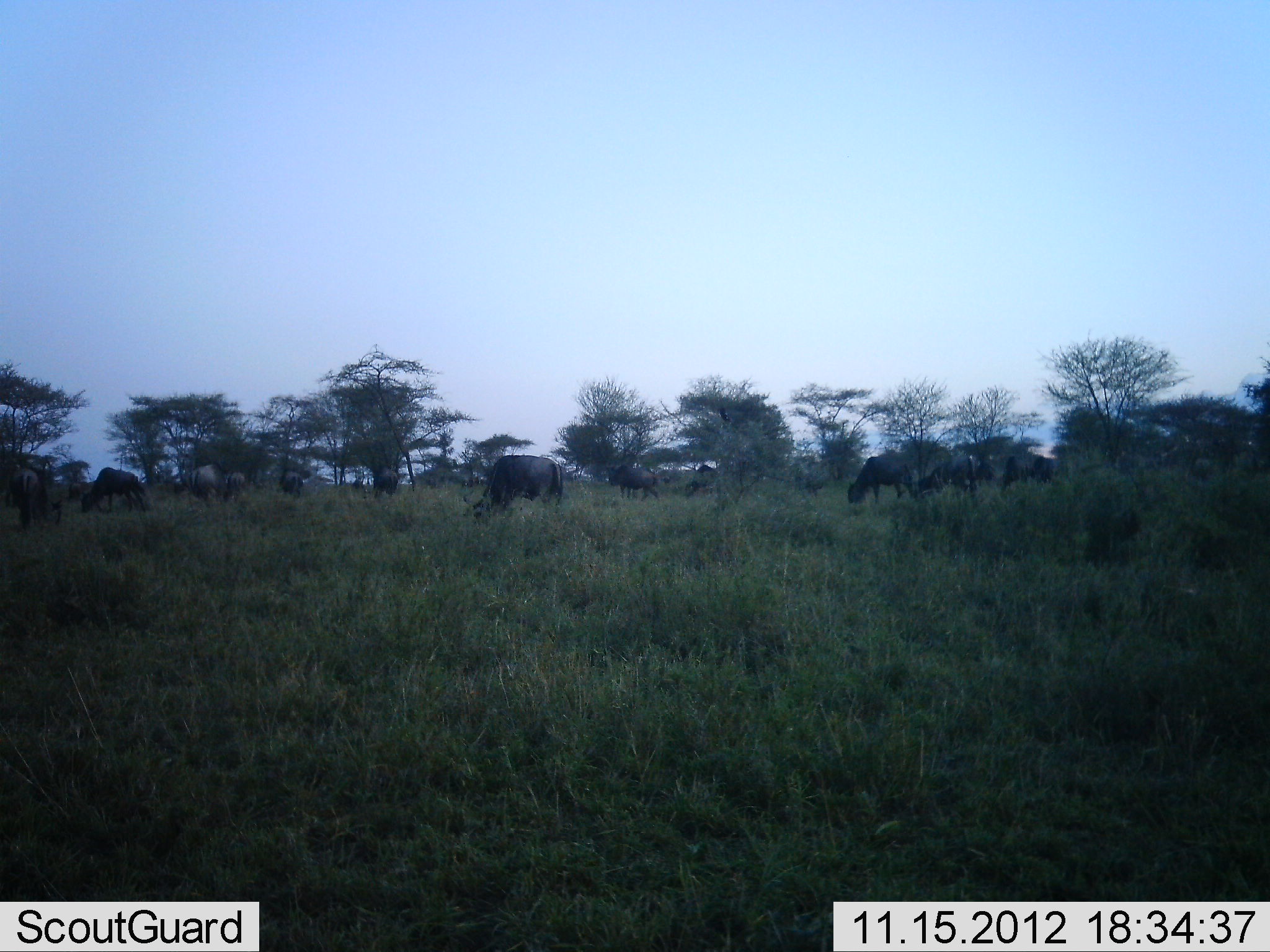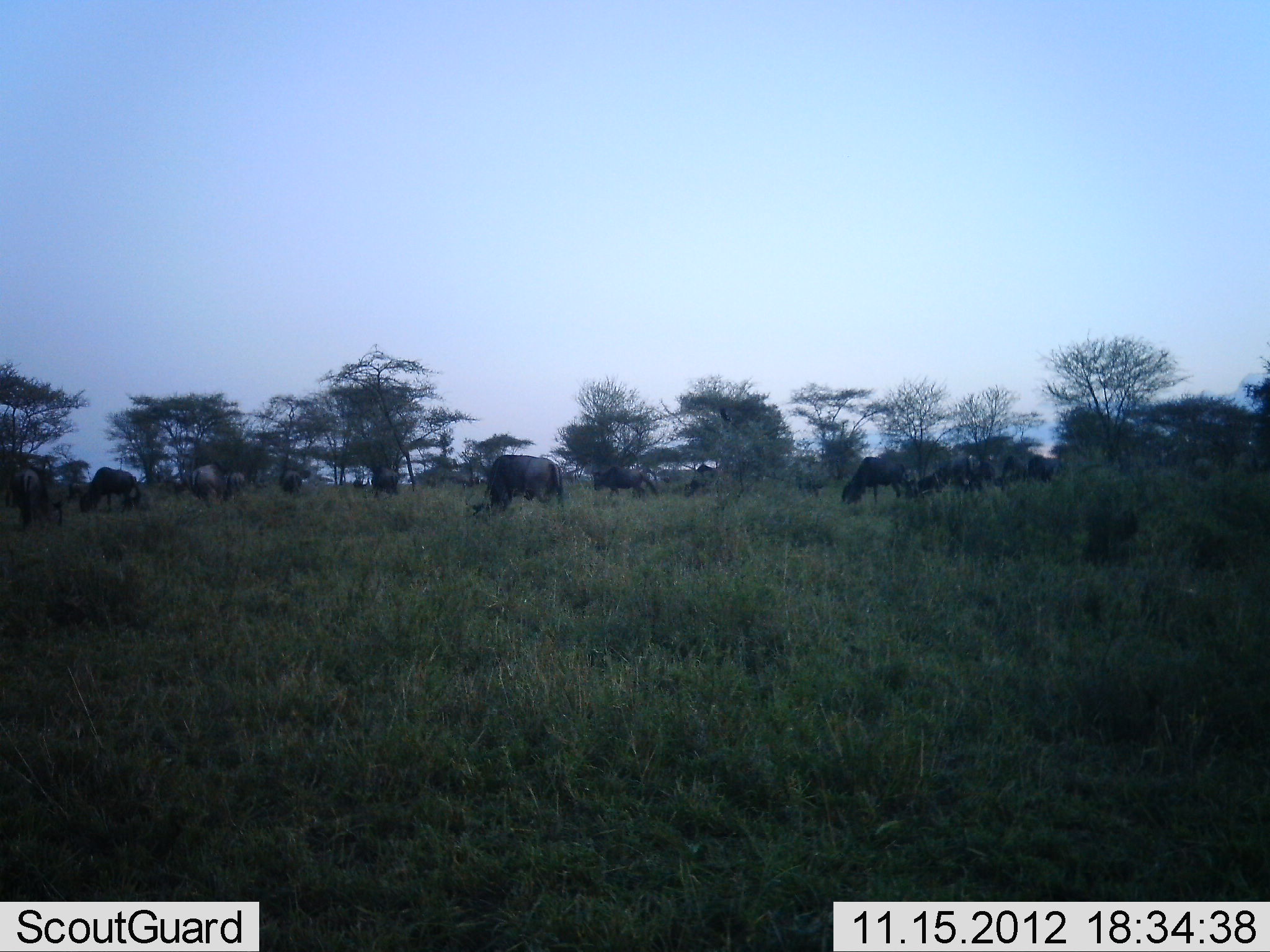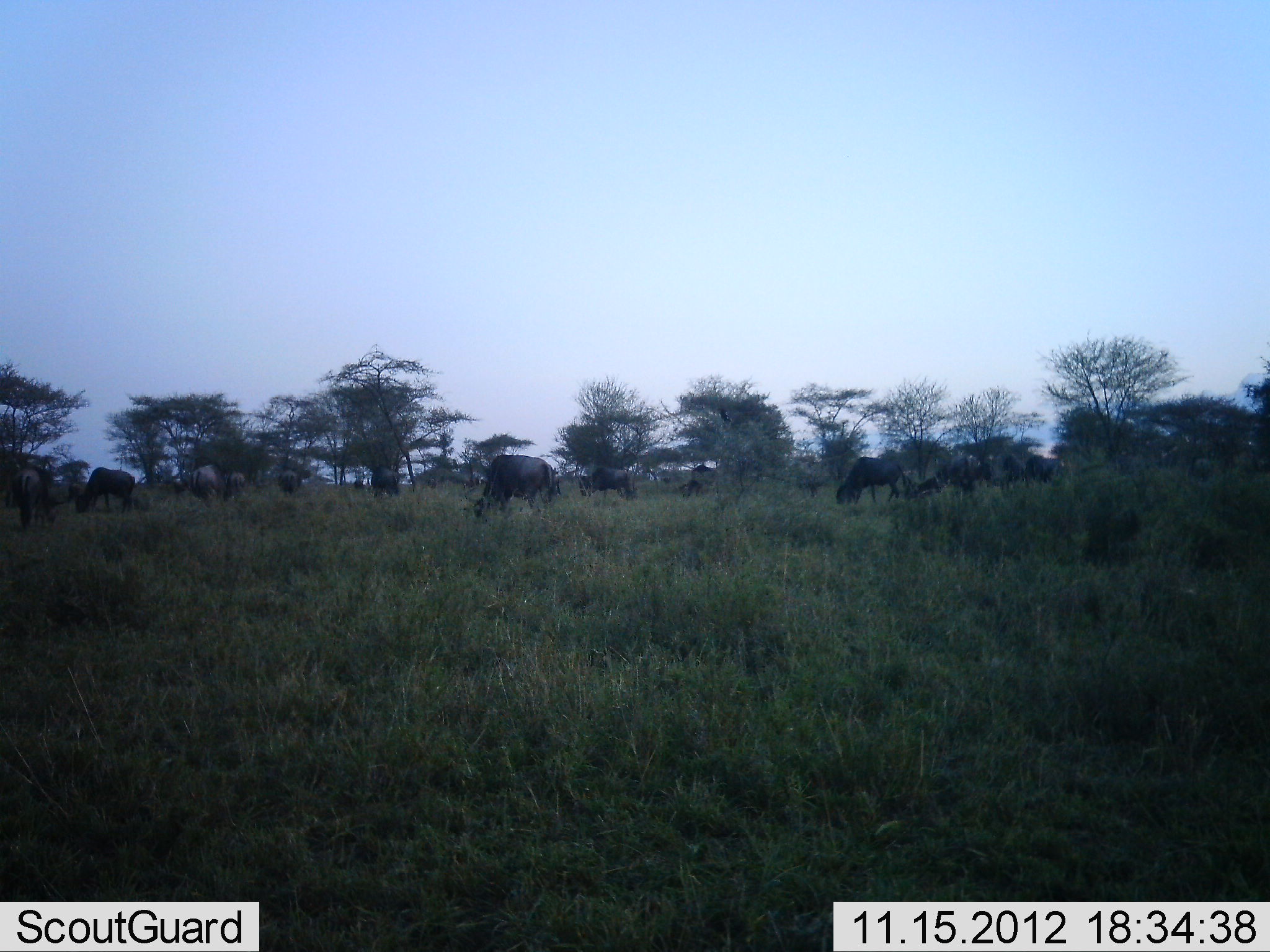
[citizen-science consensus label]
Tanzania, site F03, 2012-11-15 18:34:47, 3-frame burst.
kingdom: Animalia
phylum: Chordata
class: Mammalia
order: Artiodactyla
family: Bovidae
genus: Connochaetes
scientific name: Connochaetes taurinus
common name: blue wildebeest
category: wildebeest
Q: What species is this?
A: Wildebeest (blue wildebeest) (Connochaetes taurinus).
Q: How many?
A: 11-50.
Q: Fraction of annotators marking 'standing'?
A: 60%.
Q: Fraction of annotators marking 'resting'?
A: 0%.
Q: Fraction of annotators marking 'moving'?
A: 40%.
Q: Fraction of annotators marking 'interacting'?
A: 0%.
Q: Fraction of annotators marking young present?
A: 0%.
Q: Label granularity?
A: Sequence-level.